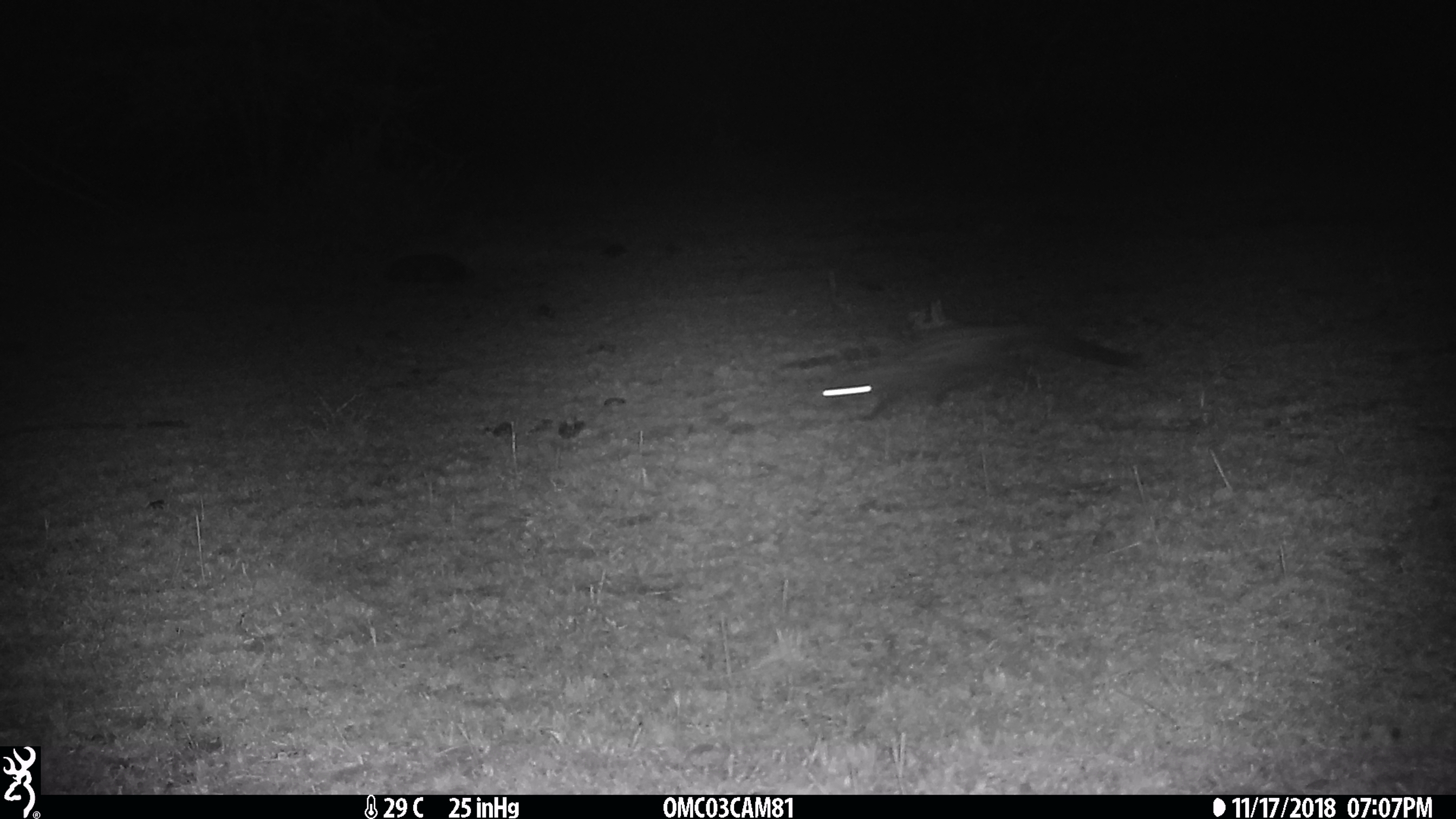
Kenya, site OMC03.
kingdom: Animalia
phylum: Chordata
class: Mammalia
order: Carnivora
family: Viverridae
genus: Genetta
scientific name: Genetta genetta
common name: genet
Genet (Genetta genetta).